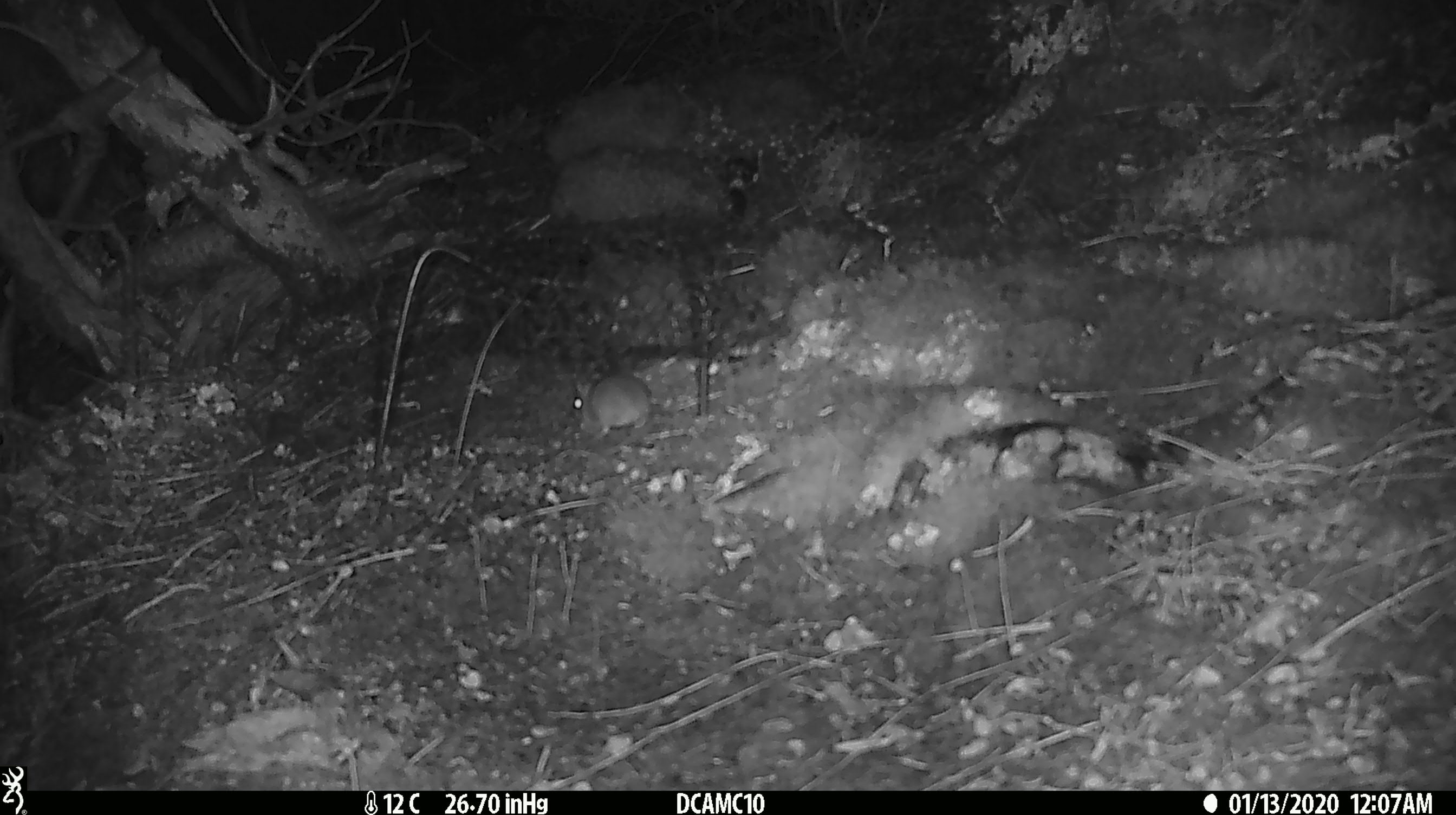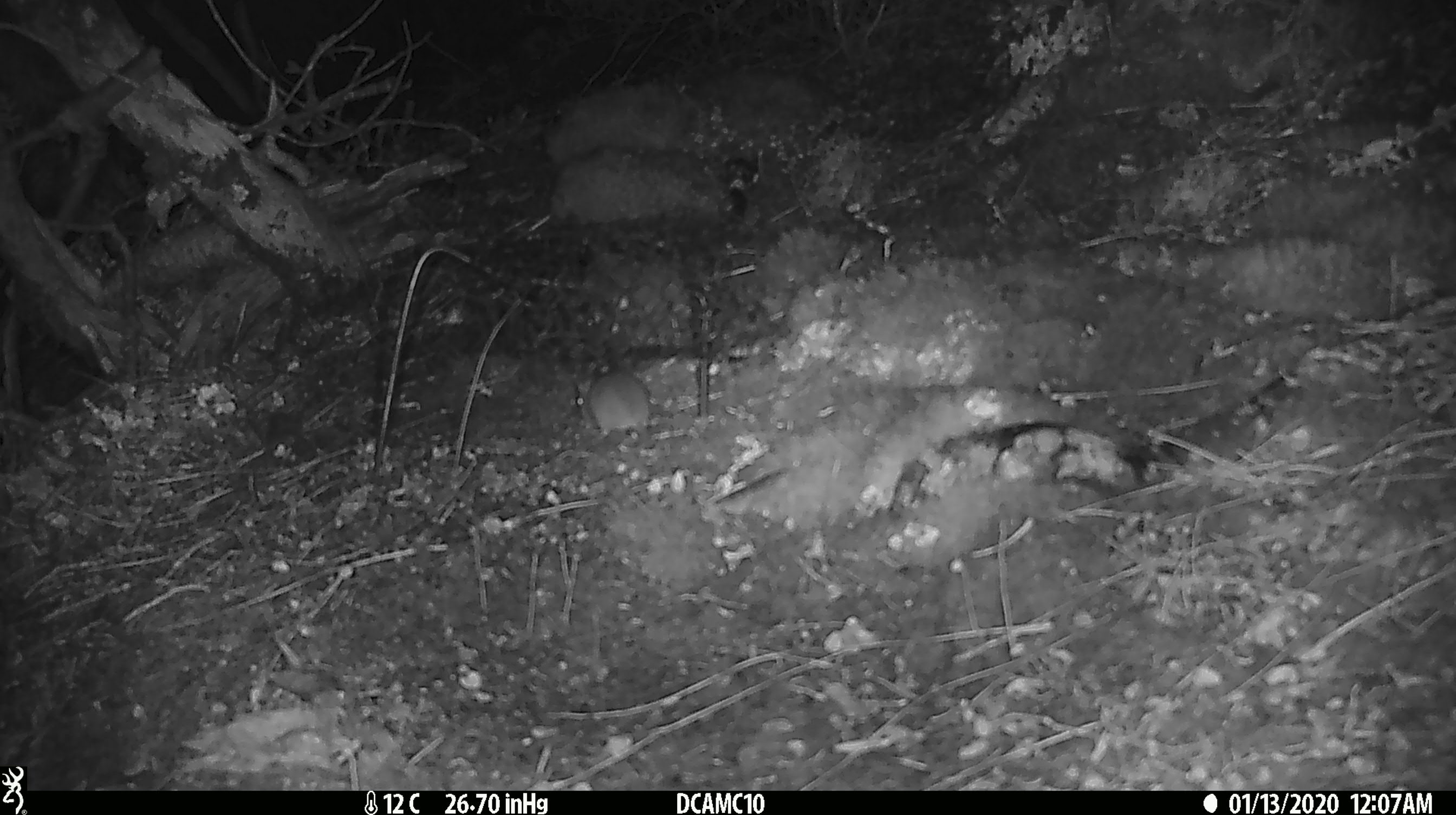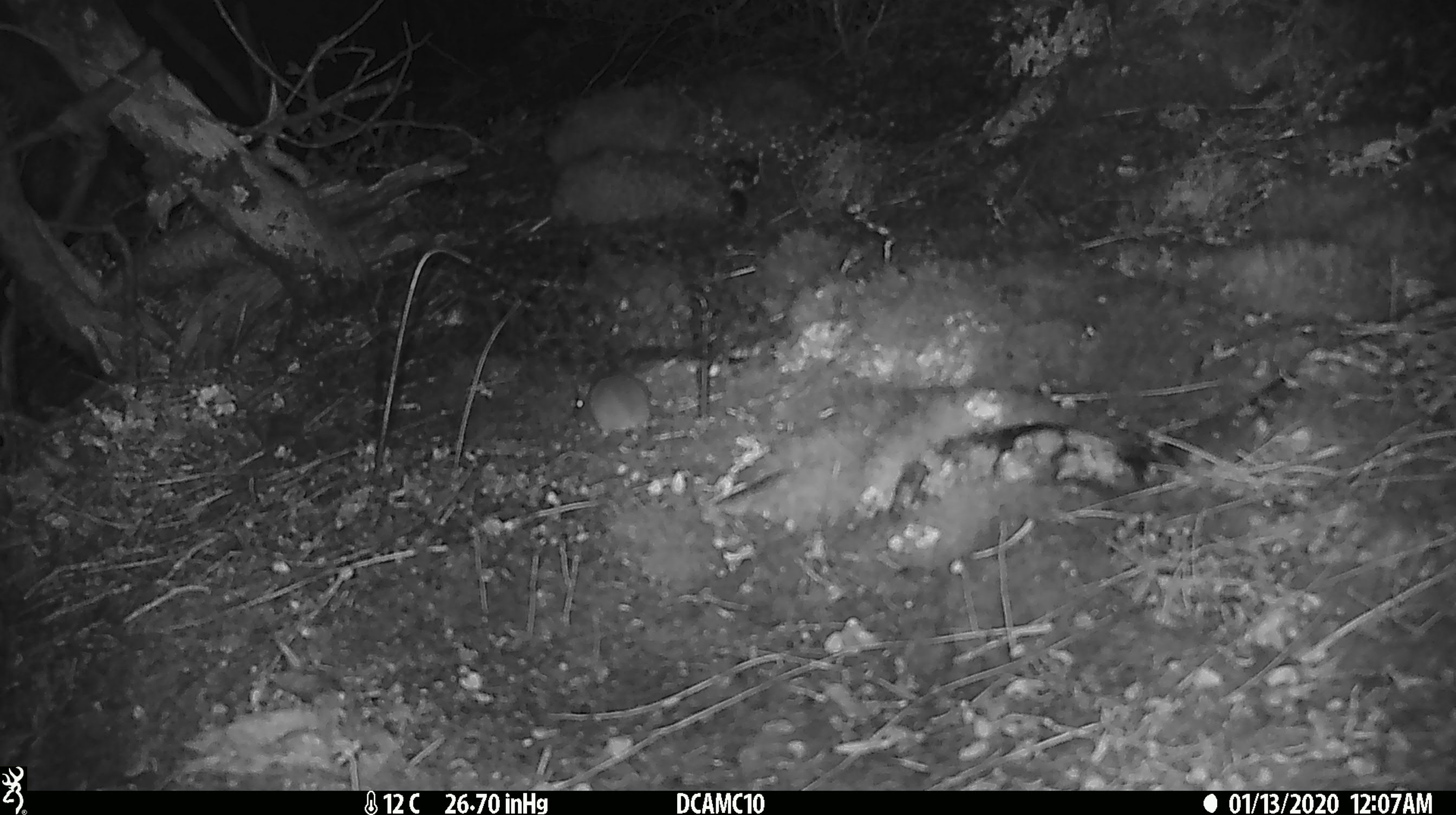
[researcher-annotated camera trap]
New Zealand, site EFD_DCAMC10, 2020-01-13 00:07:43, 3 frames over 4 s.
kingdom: Animalia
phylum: Chordata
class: Mammalia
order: Rodentia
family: Muridae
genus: Mus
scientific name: Mus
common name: mouse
Mouse (Mus).